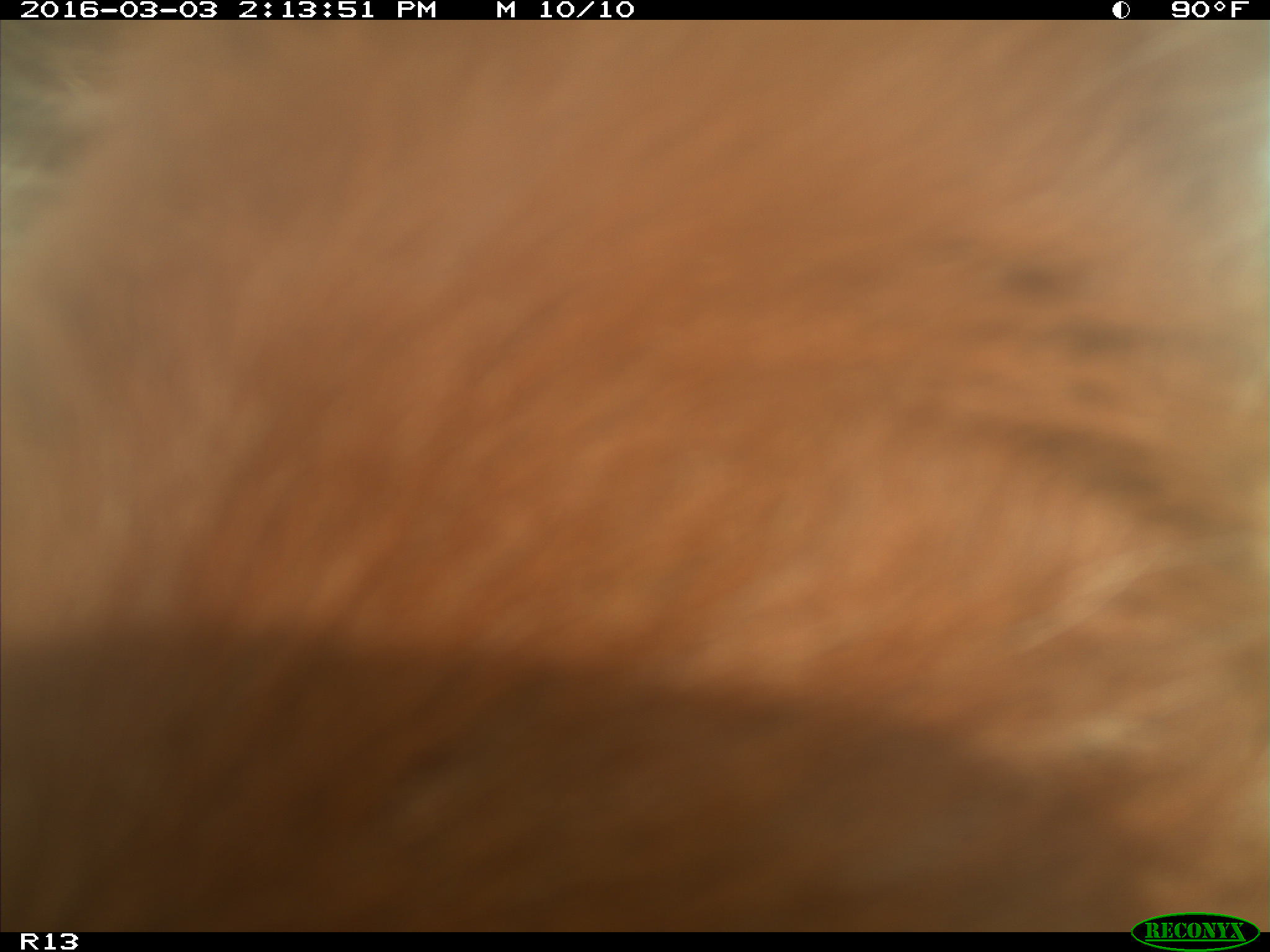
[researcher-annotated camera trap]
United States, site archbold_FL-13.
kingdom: Animalia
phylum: Chordata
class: Mammalia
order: Artiodactyla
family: Bovidae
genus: Bos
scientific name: Bos taurus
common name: domestic cow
Bos taurus (domestic cow).